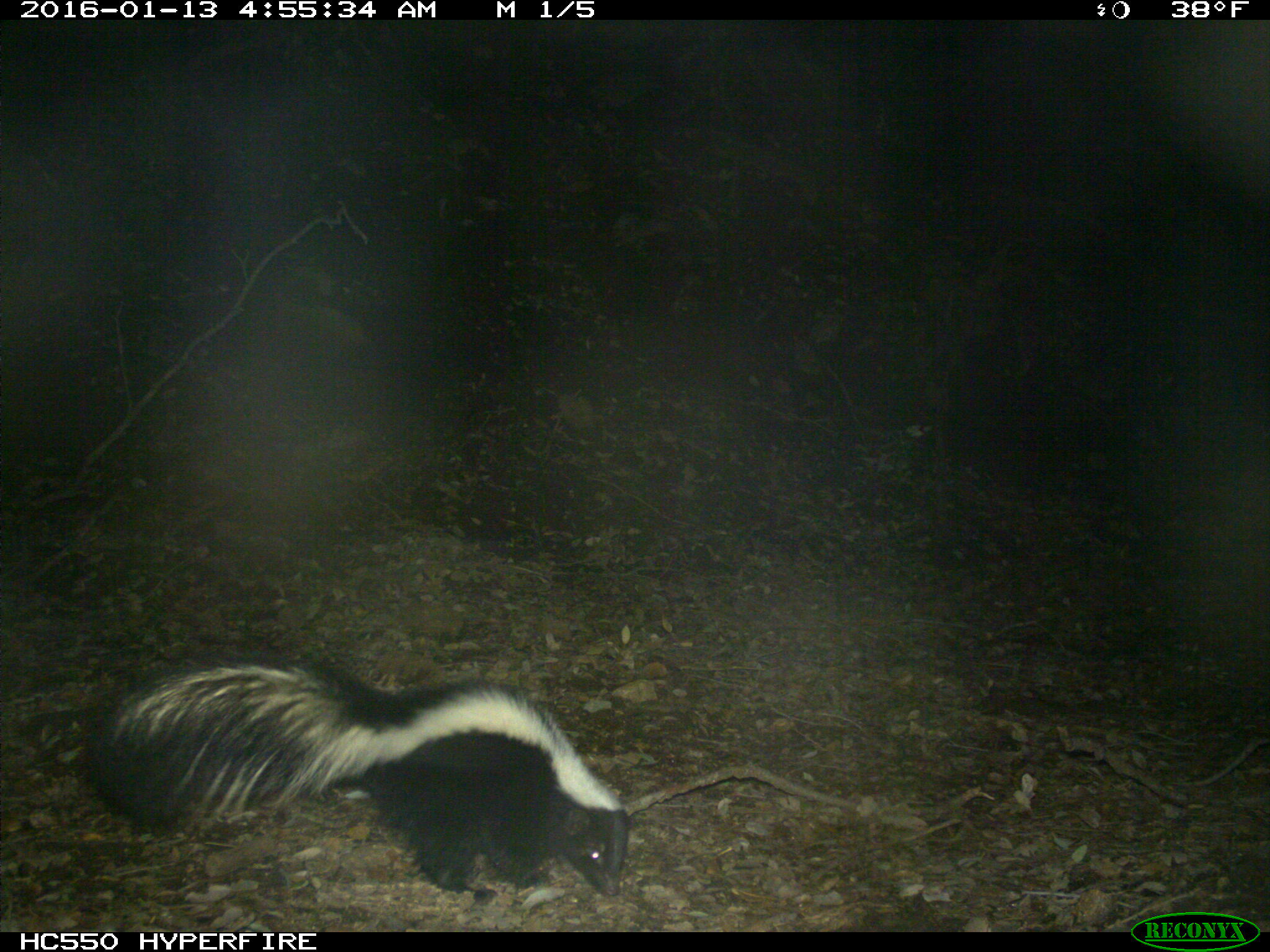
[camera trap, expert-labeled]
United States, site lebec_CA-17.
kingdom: Animalia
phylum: Chordata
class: Mammalia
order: Carnivora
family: Mephitidae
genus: Mephitis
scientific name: Mephitis mephitis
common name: striped skunk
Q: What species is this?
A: Mephitis mephitis (striped skunk).